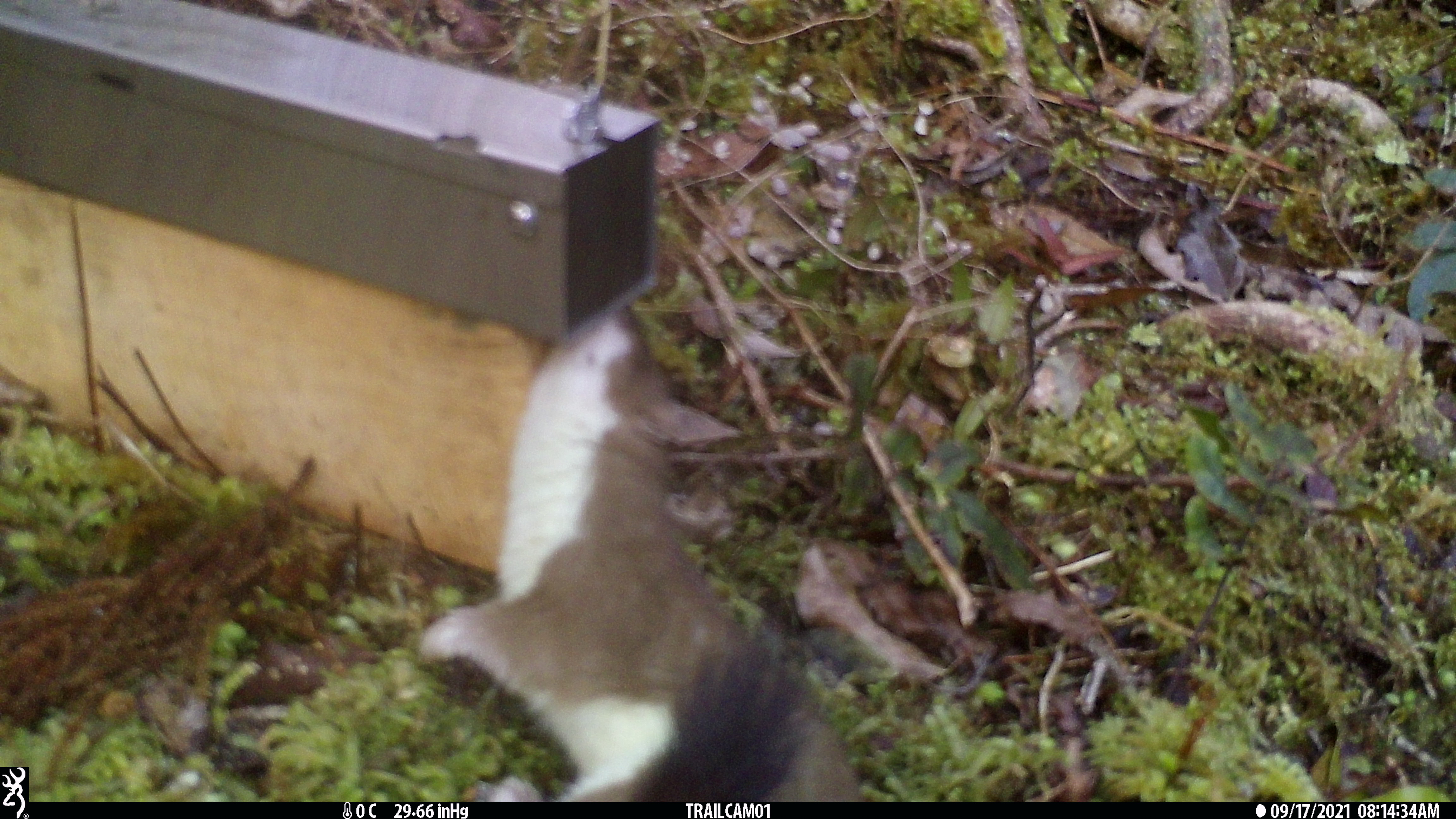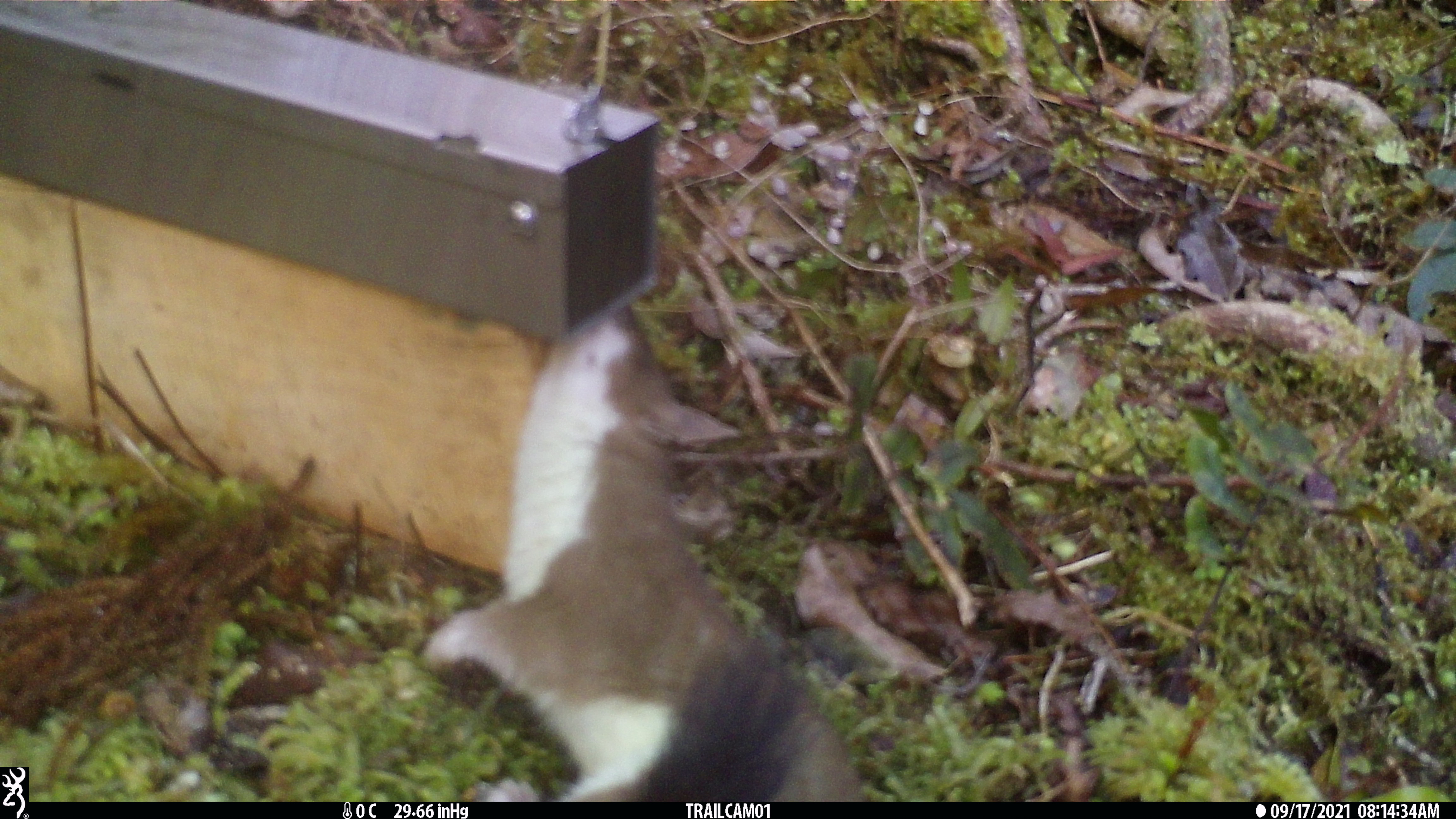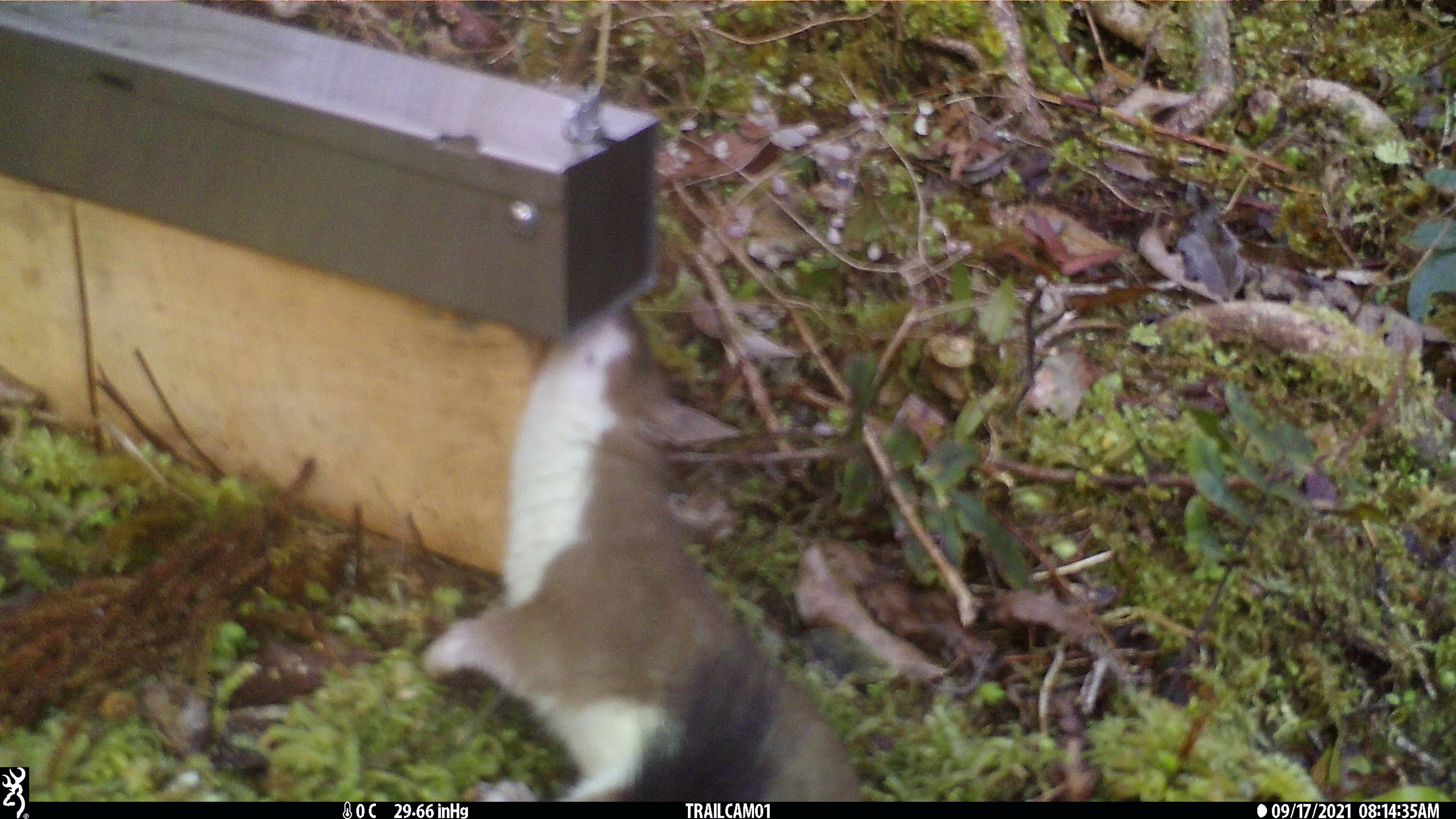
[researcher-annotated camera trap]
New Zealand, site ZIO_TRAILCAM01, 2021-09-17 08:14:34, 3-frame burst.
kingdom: Animalia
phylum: Chordata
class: Mammalia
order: Carnivora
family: Mustelidae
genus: Mustela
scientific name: Mustela erminea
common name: stoat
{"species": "stoat (Mustela erminea)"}